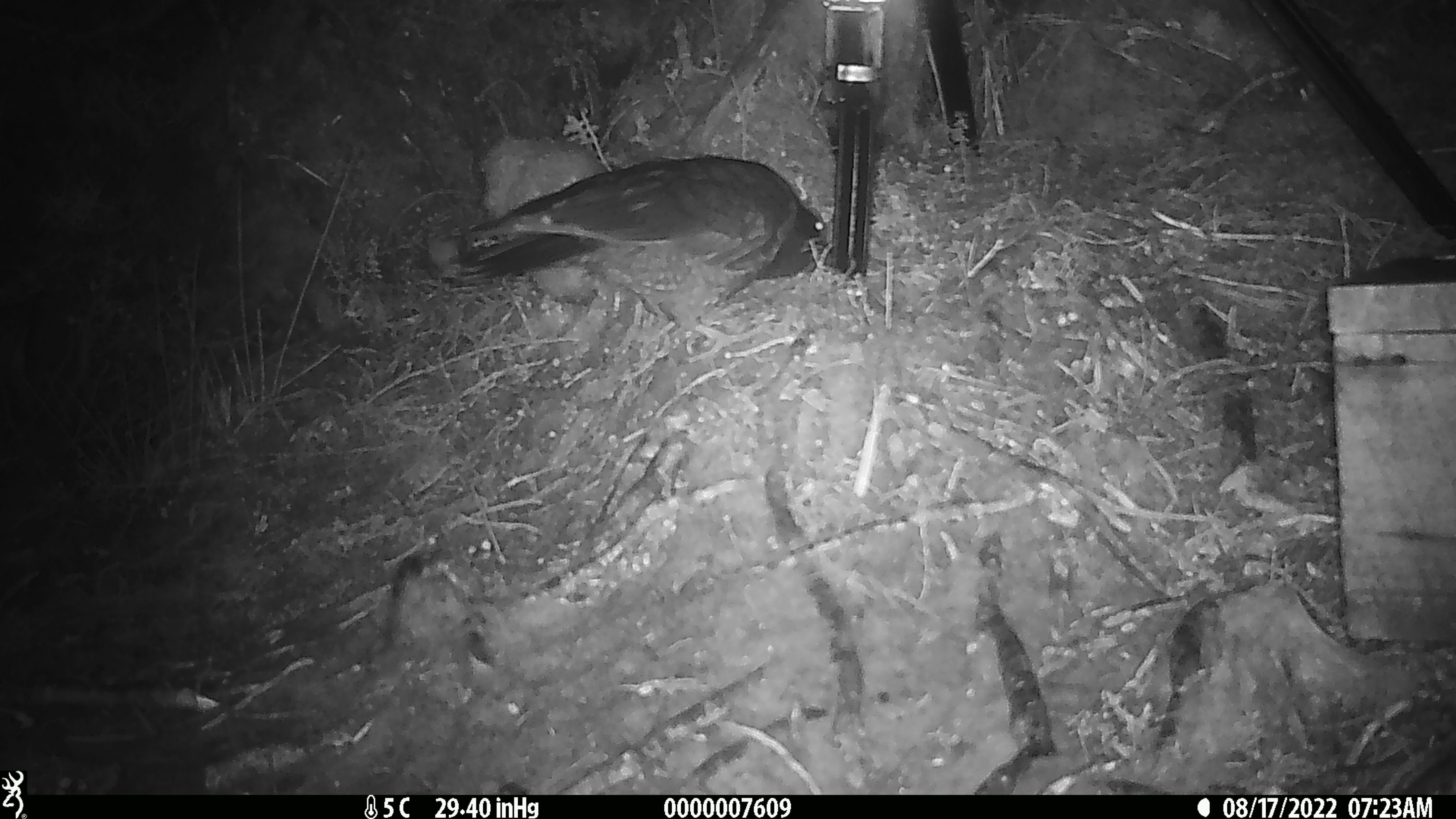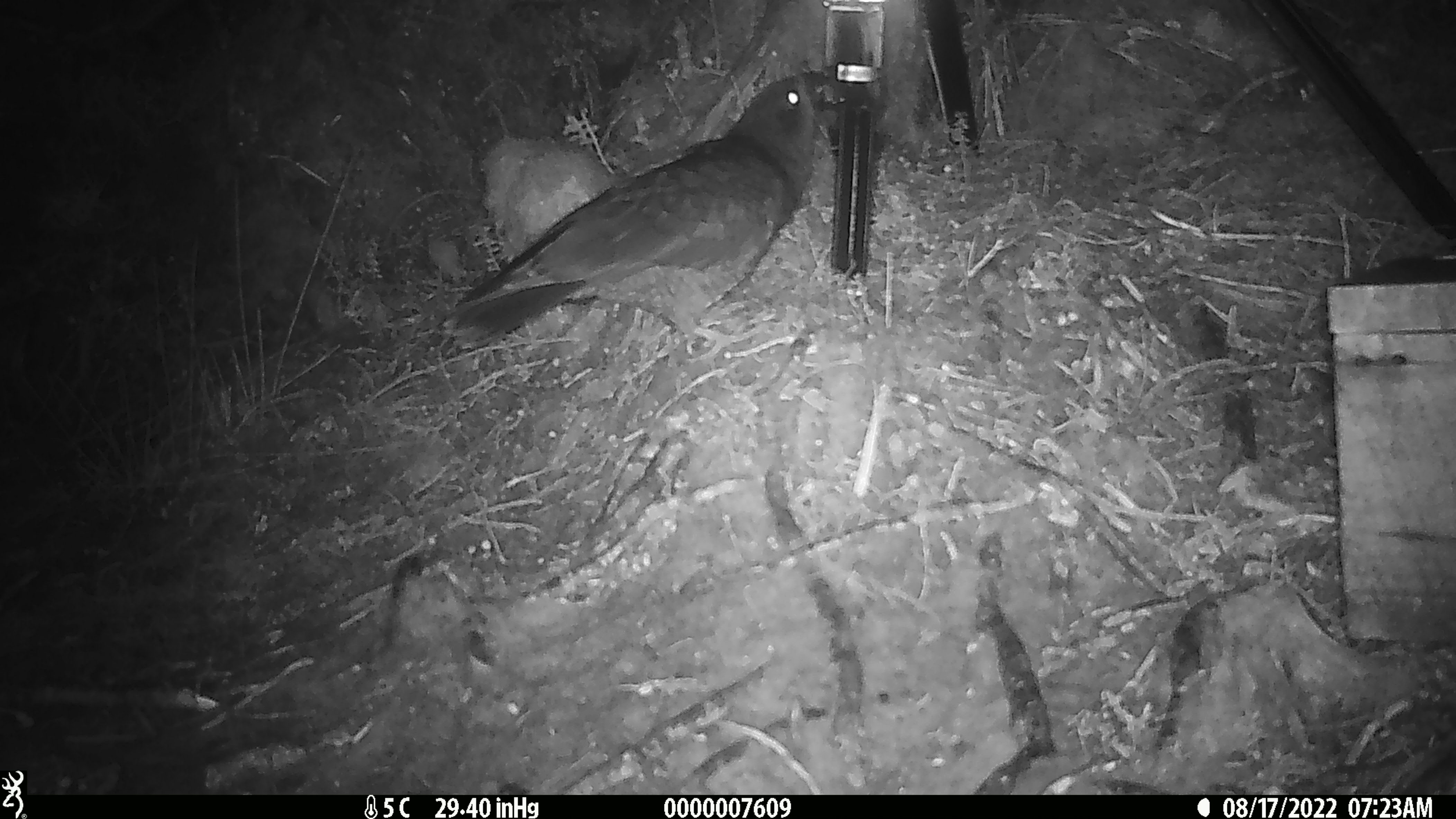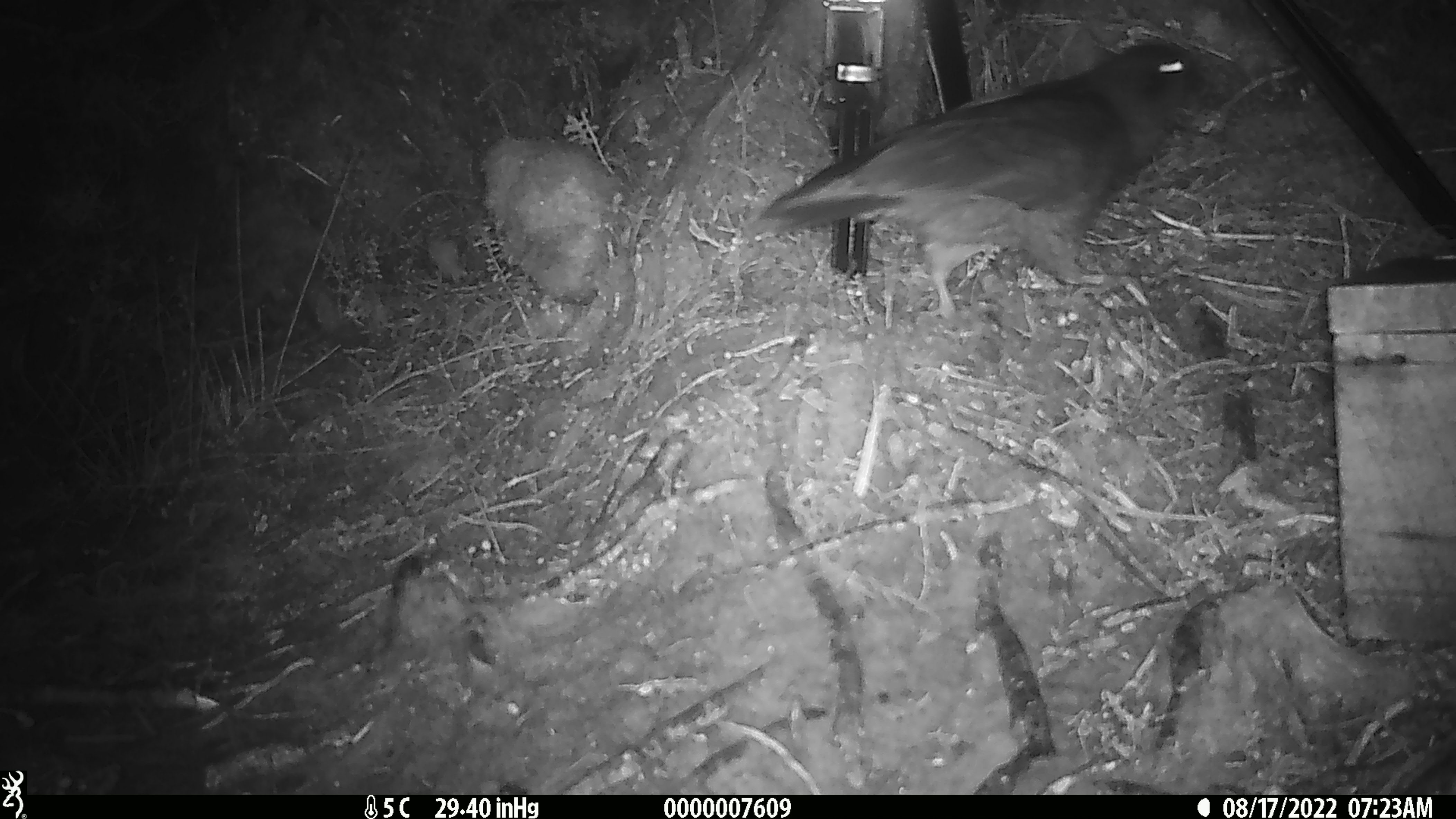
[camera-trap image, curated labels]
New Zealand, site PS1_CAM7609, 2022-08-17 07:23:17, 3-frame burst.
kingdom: Animalia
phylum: Chordata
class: Aves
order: Psittaciformes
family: Strigopidae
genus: Nestor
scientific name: Nestor notabilis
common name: kea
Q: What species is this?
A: Kea (Nestor notabilis).